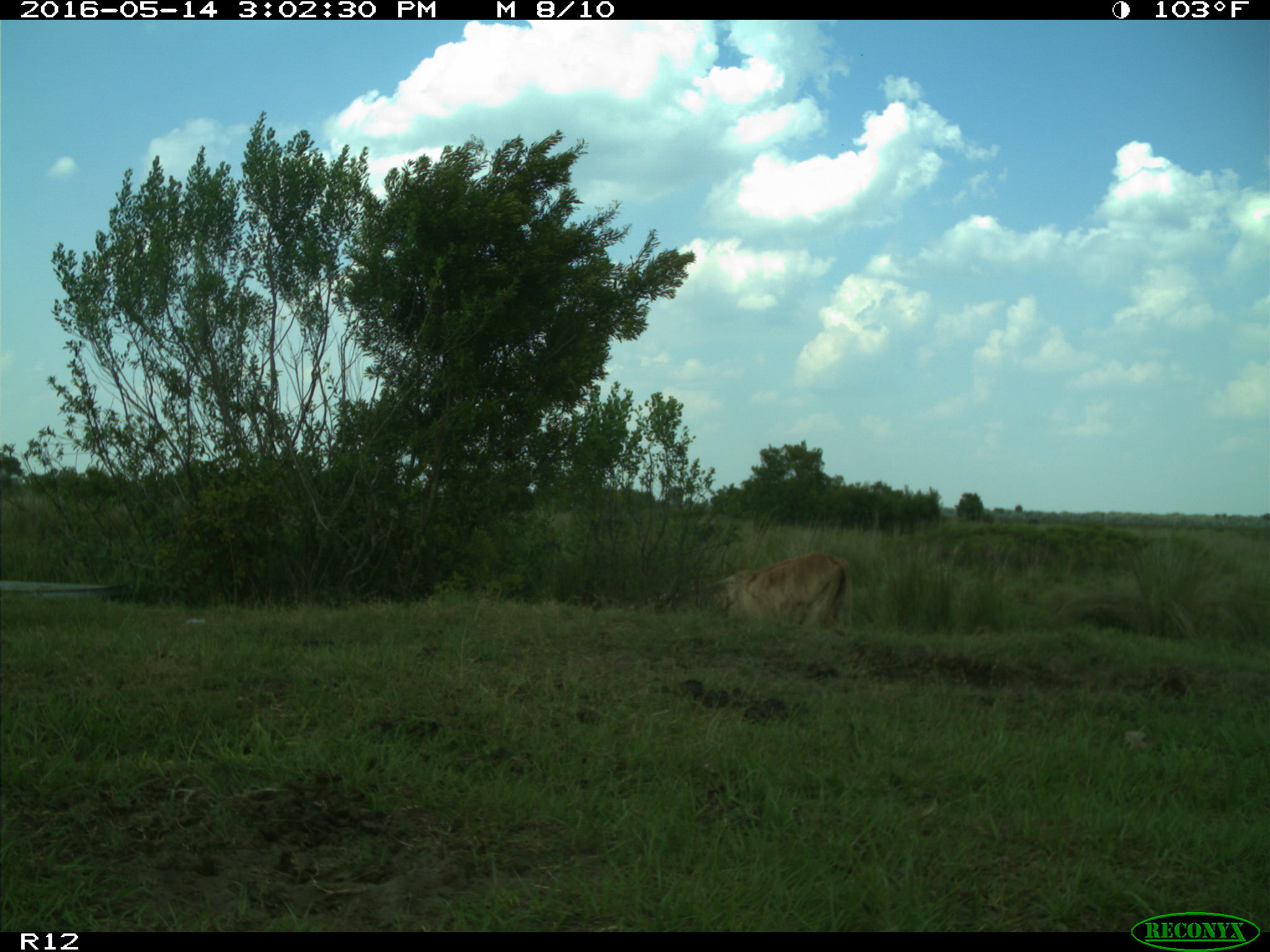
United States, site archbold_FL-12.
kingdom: Animalia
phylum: Chordata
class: Mammalia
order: Artiodactyla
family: Bovidae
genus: Bos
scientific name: Bos taurus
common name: domestic cow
Bos taurus (domestic cow).